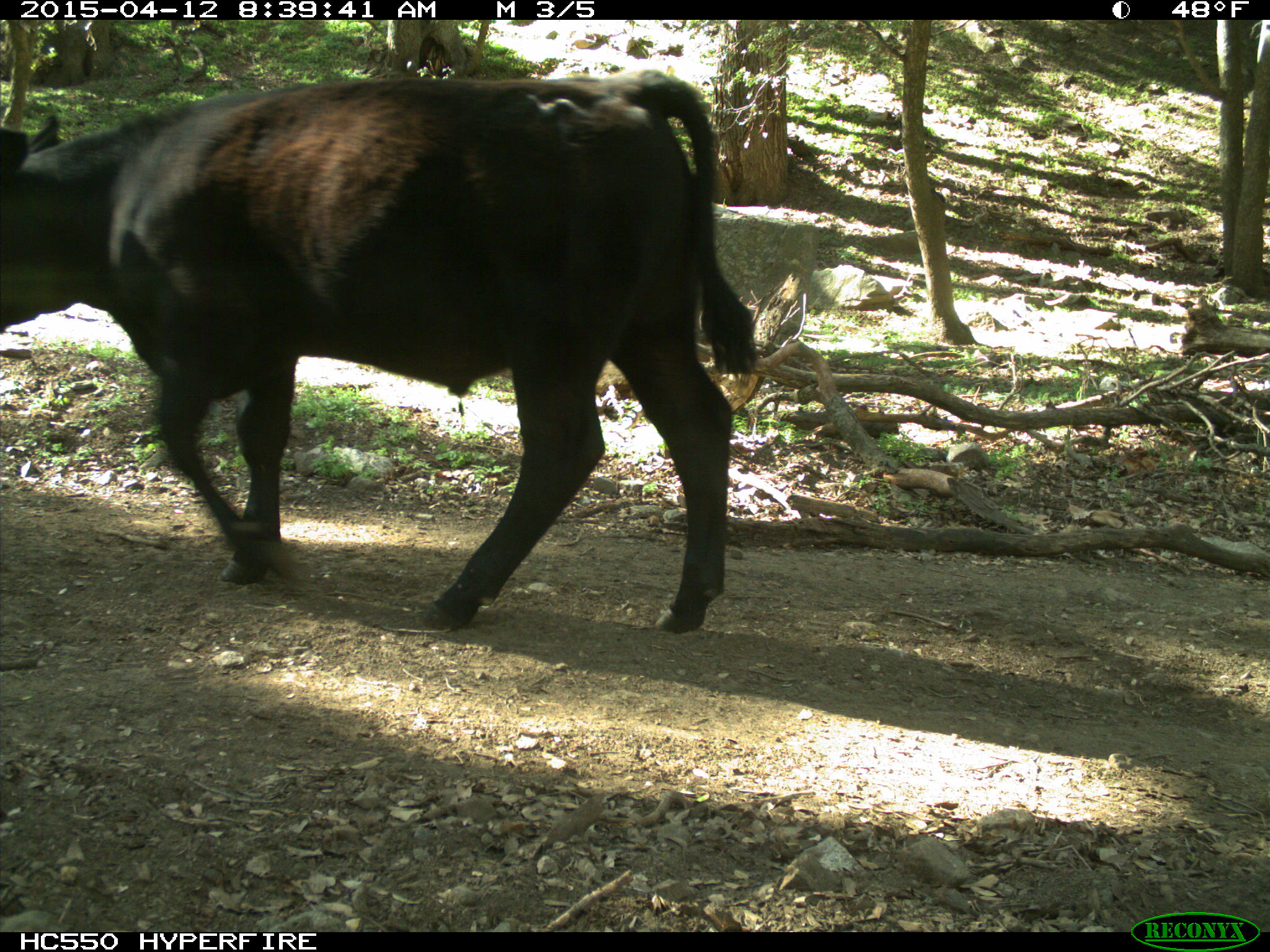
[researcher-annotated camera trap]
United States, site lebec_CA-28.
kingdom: Animalia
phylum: Chordata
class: Mammalia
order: Artiodactyla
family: Bovidae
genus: Bos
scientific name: Bos taurus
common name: domestic cow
Bos taurus (domestic cow).